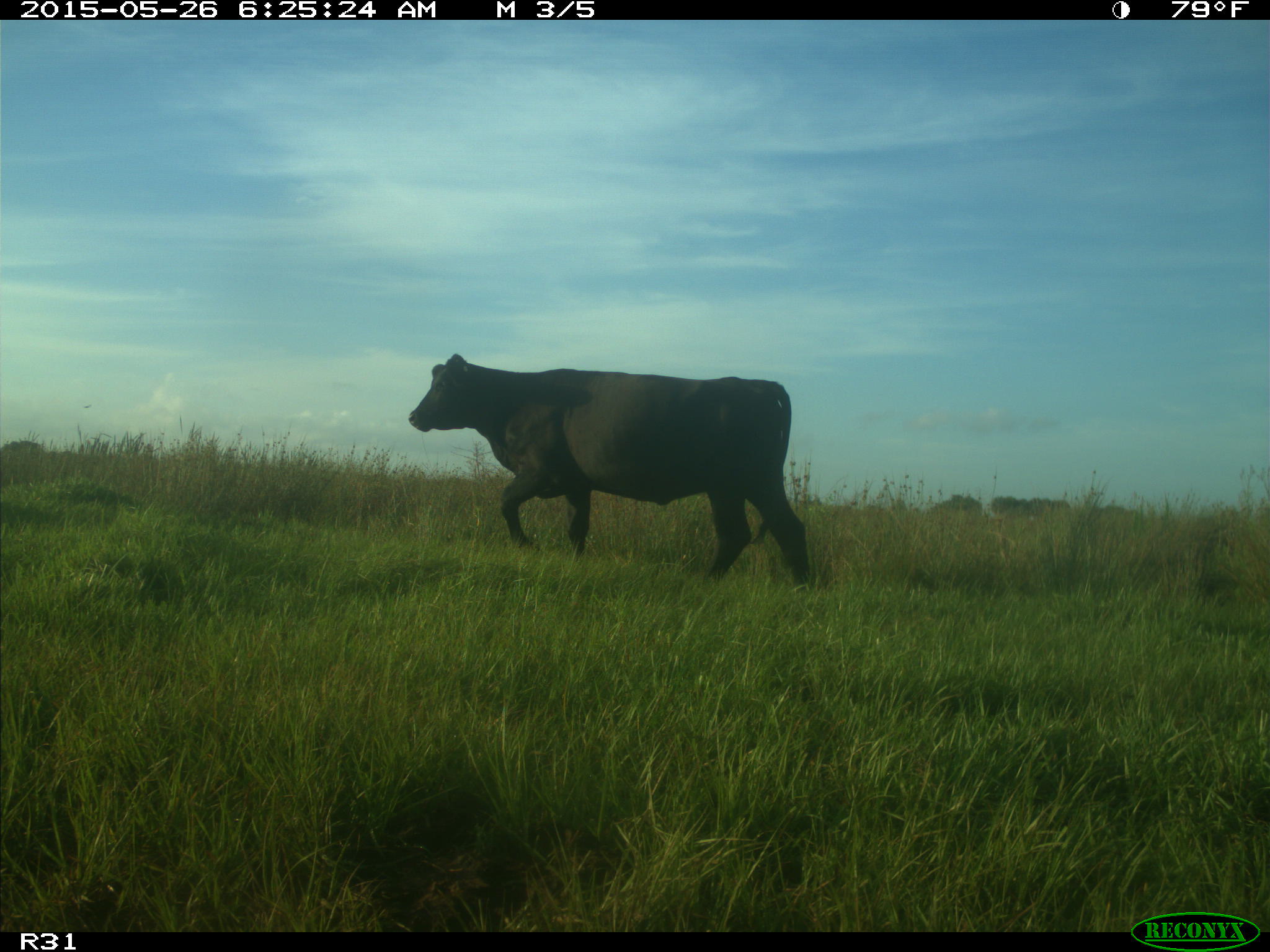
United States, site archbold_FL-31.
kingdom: Animalia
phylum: Chordata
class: Mammalia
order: Artiodactyla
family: Bovidae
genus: Bos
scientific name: Bos taurus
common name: domestic cow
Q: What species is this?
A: Bos taurus (domestic cow).